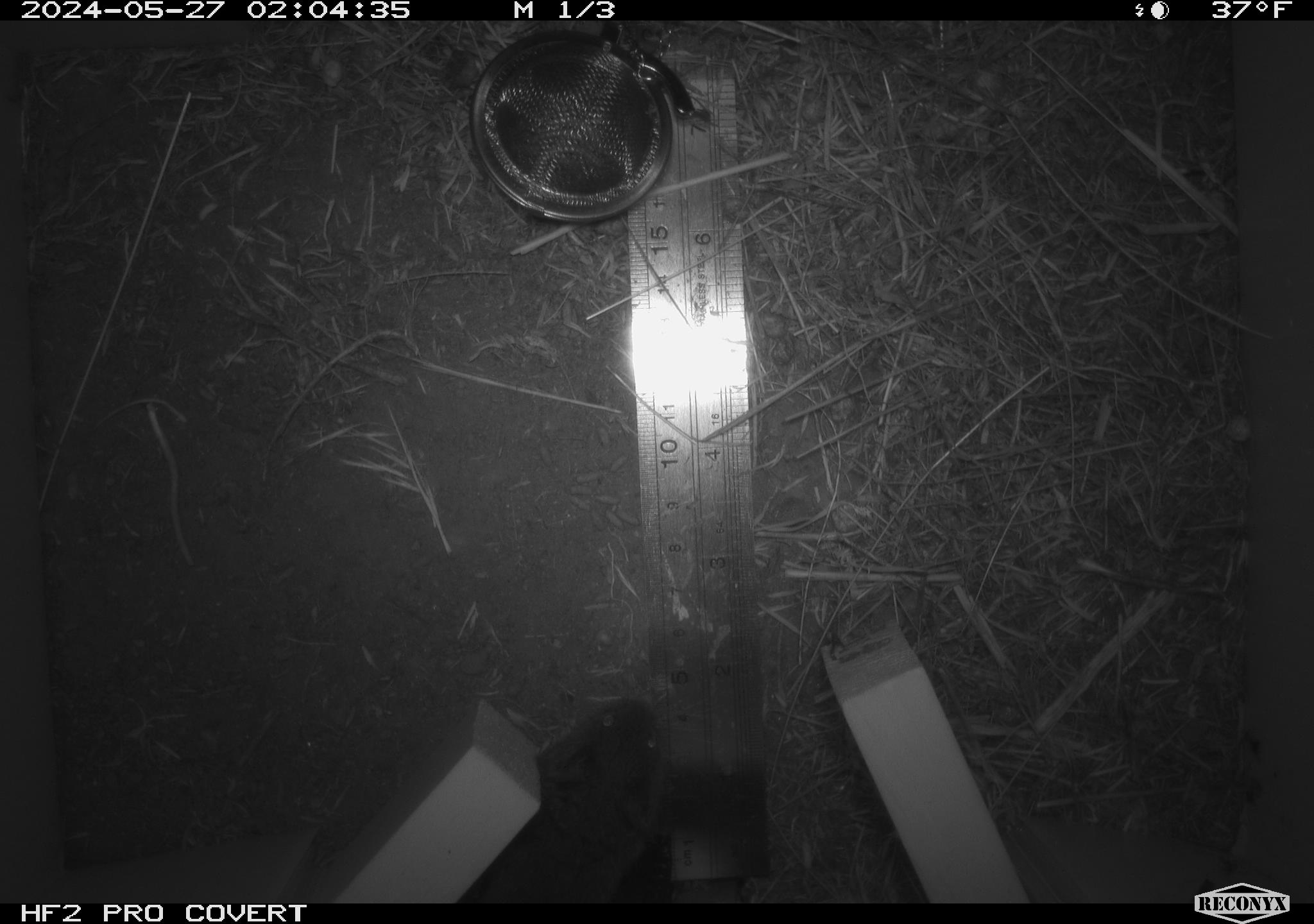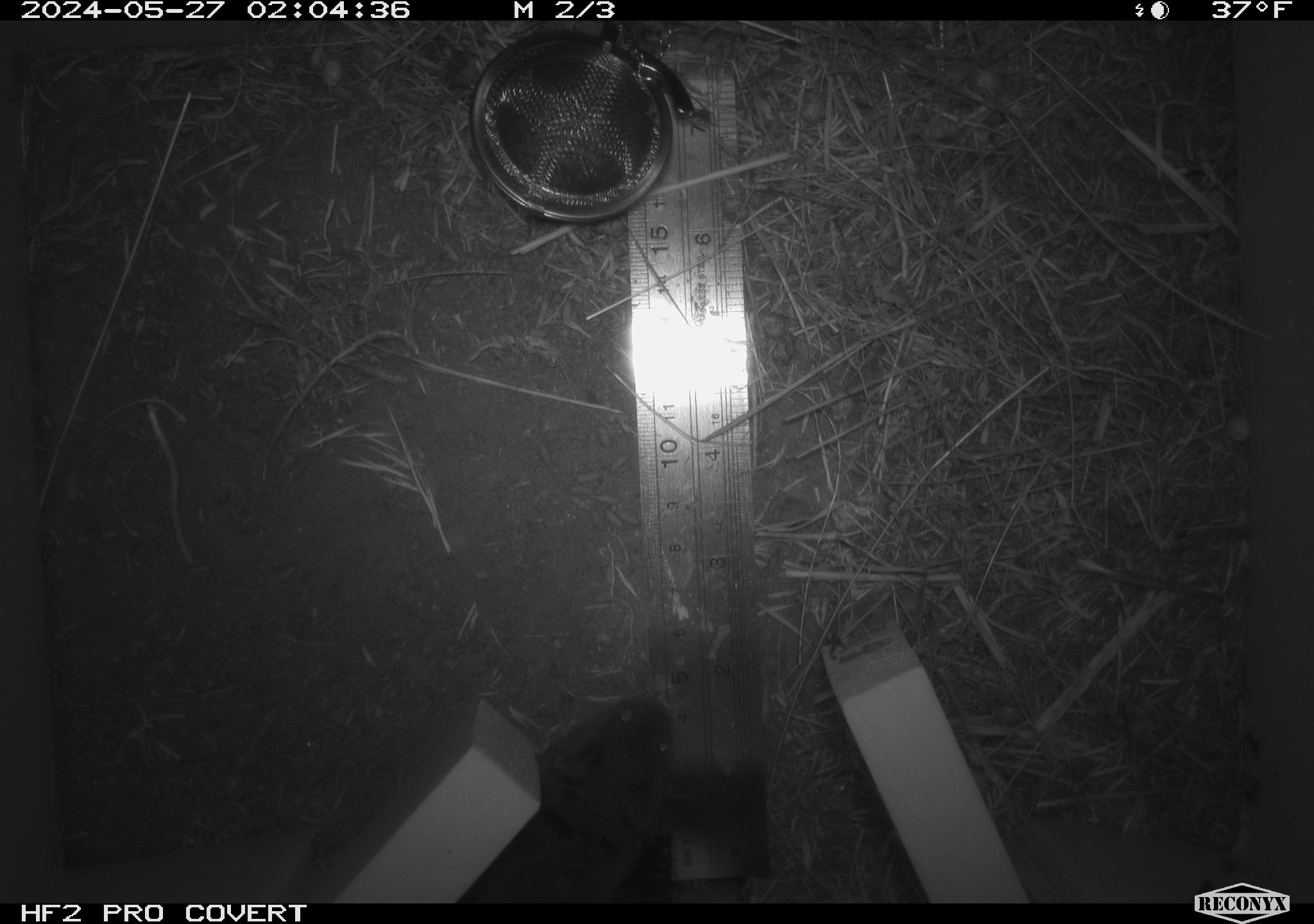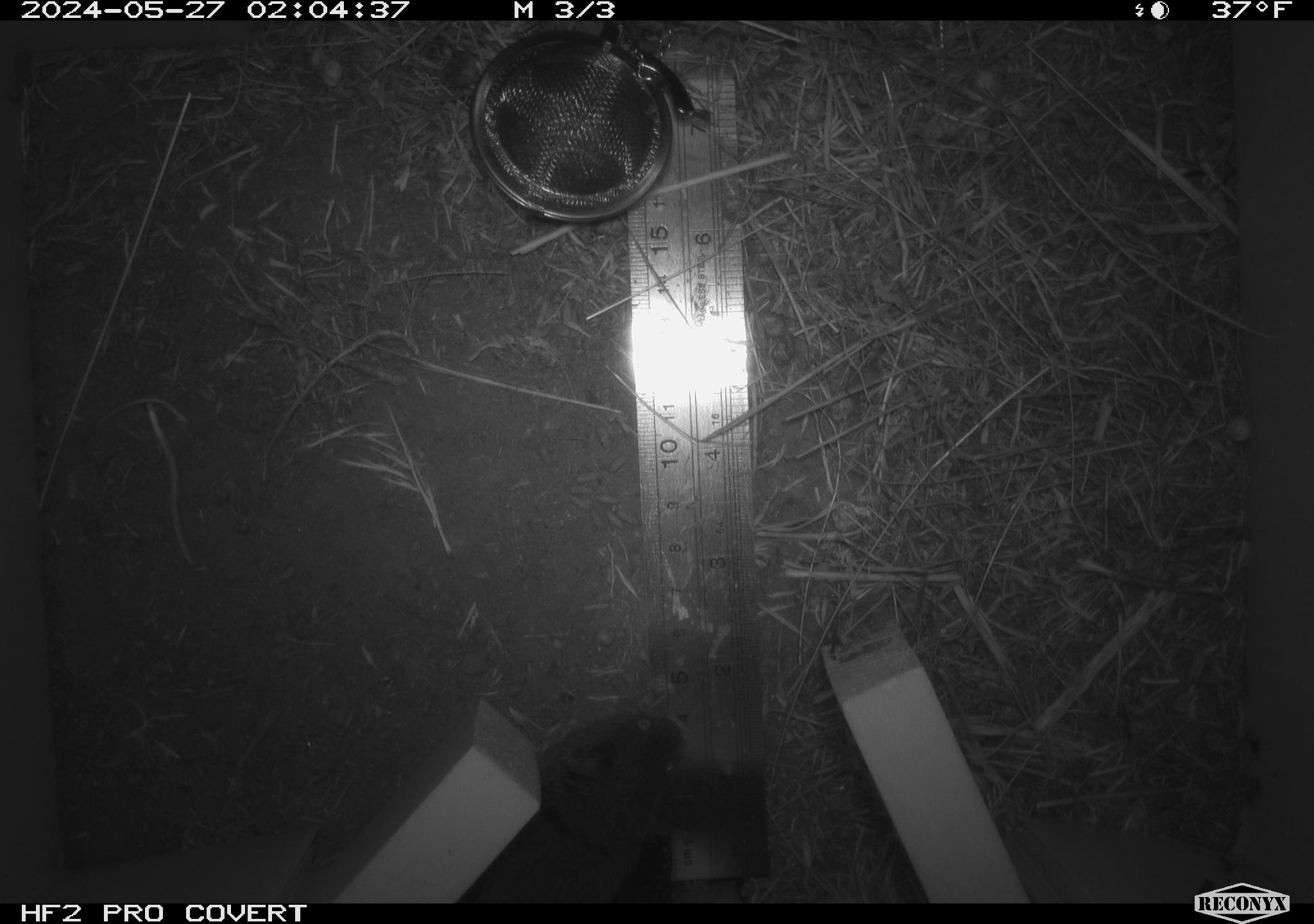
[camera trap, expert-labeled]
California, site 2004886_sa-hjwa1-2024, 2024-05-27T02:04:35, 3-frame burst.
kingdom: Animalia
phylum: Chordata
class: Mammalia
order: Rodentia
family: Cricetidae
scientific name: Cricetidae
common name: hamsters, voles, lemmings, and allies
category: cricetidae family